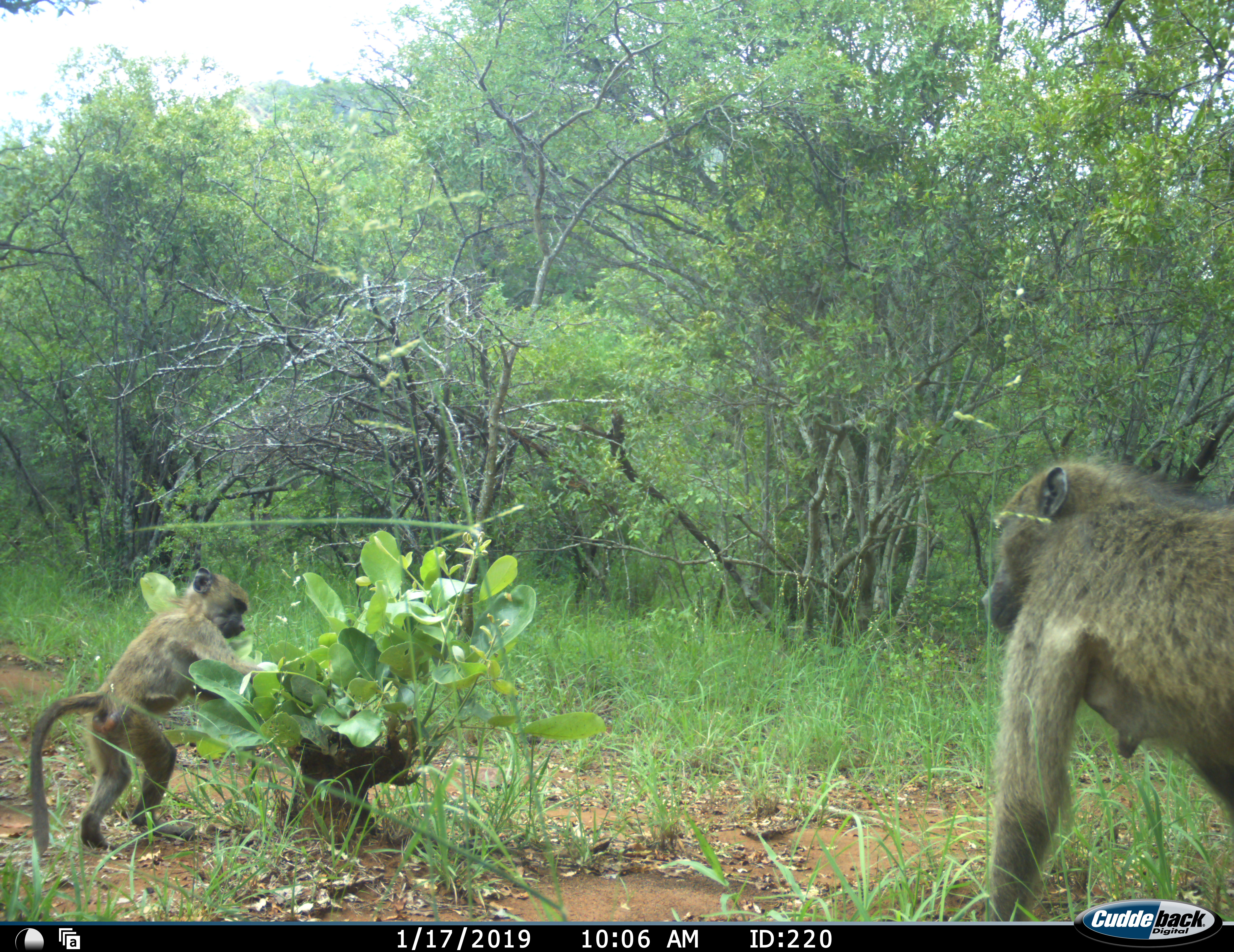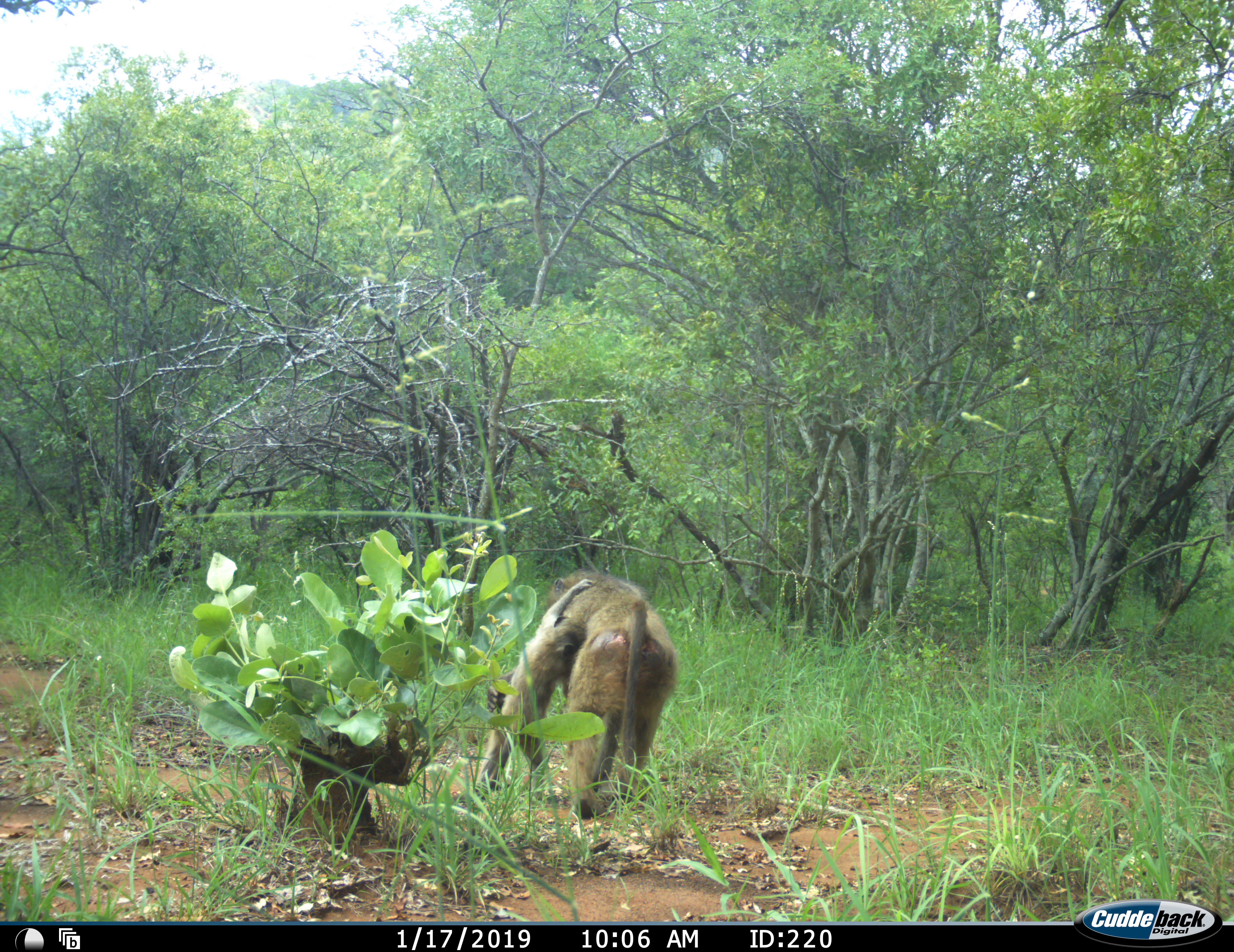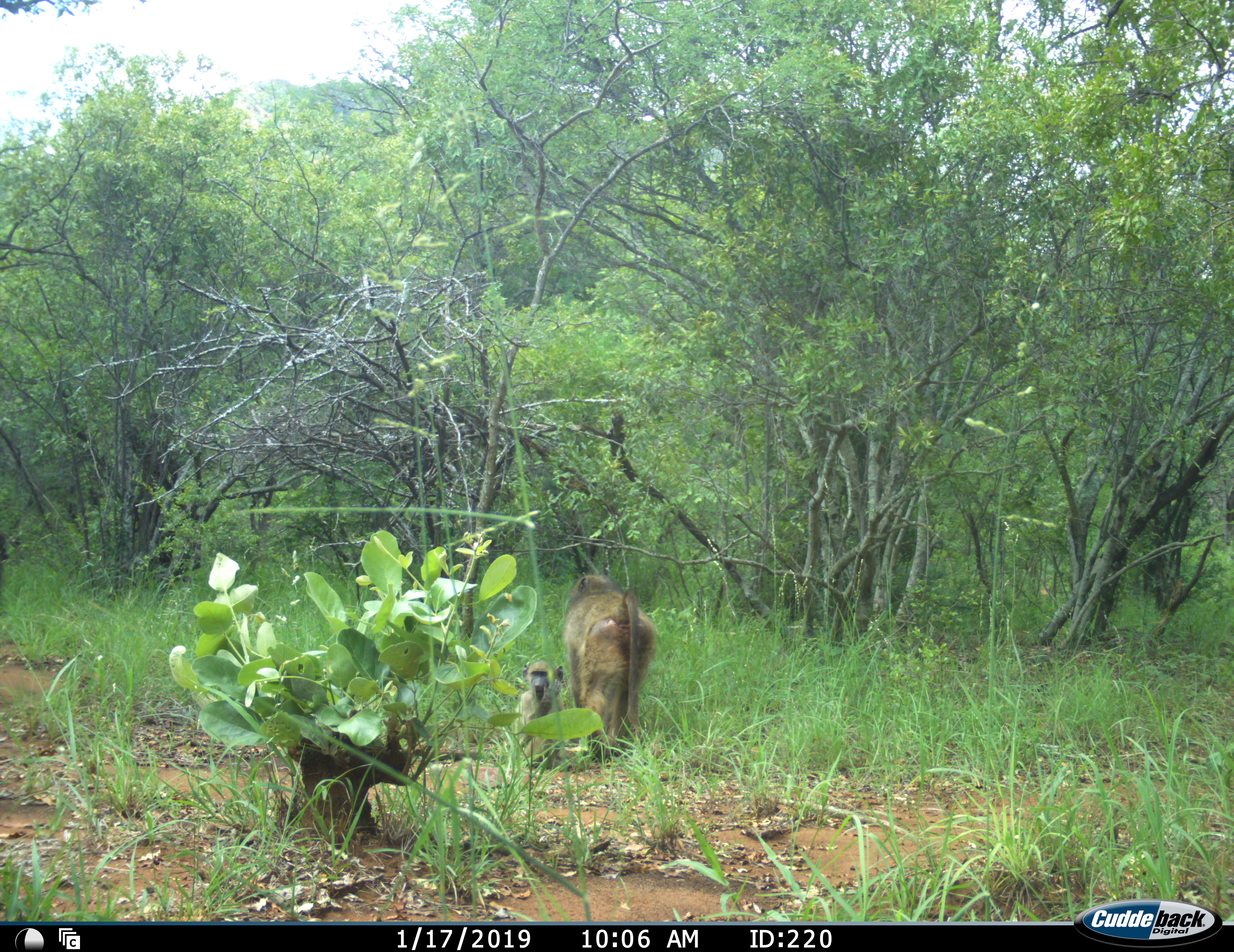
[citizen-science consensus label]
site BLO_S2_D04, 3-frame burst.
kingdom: Animalia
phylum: Chordata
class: Mammalia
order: Primates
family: Cercopithecidae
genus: Papio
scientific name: Papio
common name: baboon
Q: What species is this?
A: Baboon (Papio).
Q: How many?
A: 2.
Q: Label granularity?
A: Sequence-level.